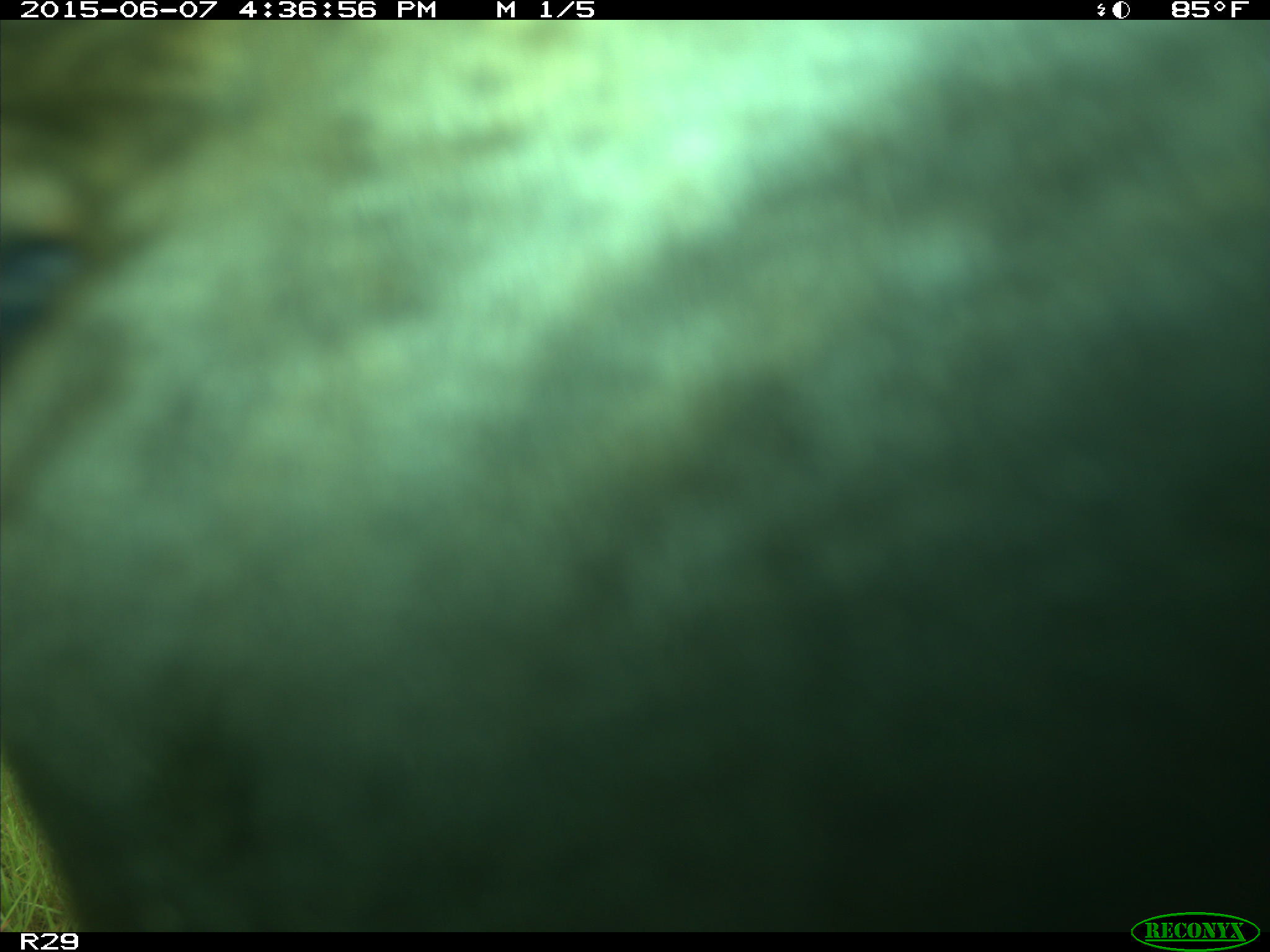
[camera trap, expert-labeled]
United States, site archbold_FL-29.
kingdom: Animalia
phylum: Chordata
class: Mammalia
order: Artiodactyla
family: Bovidae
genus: Bos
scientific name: Bos taurus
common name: domestic cow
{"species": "Bos taurus (domestic cow)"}